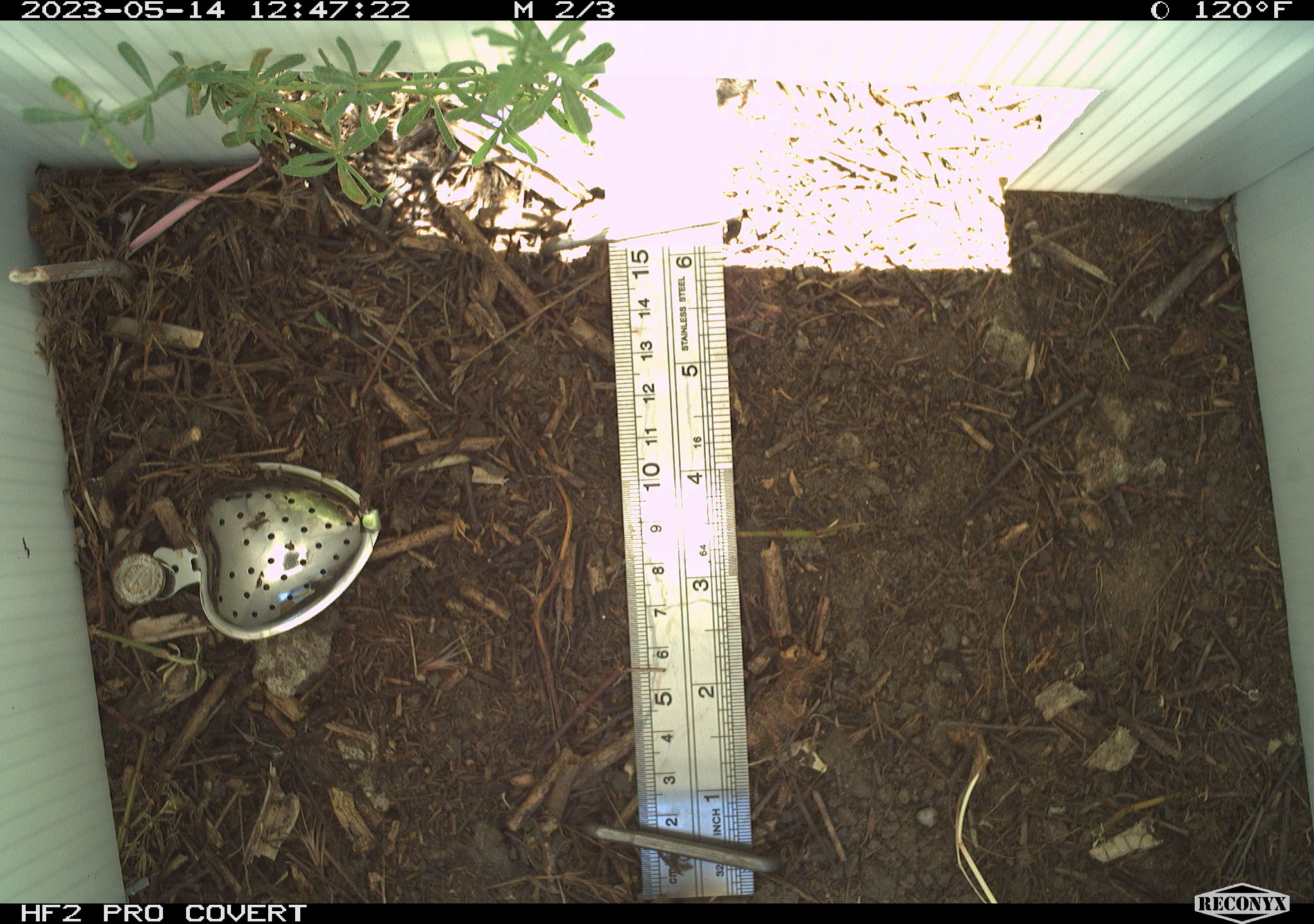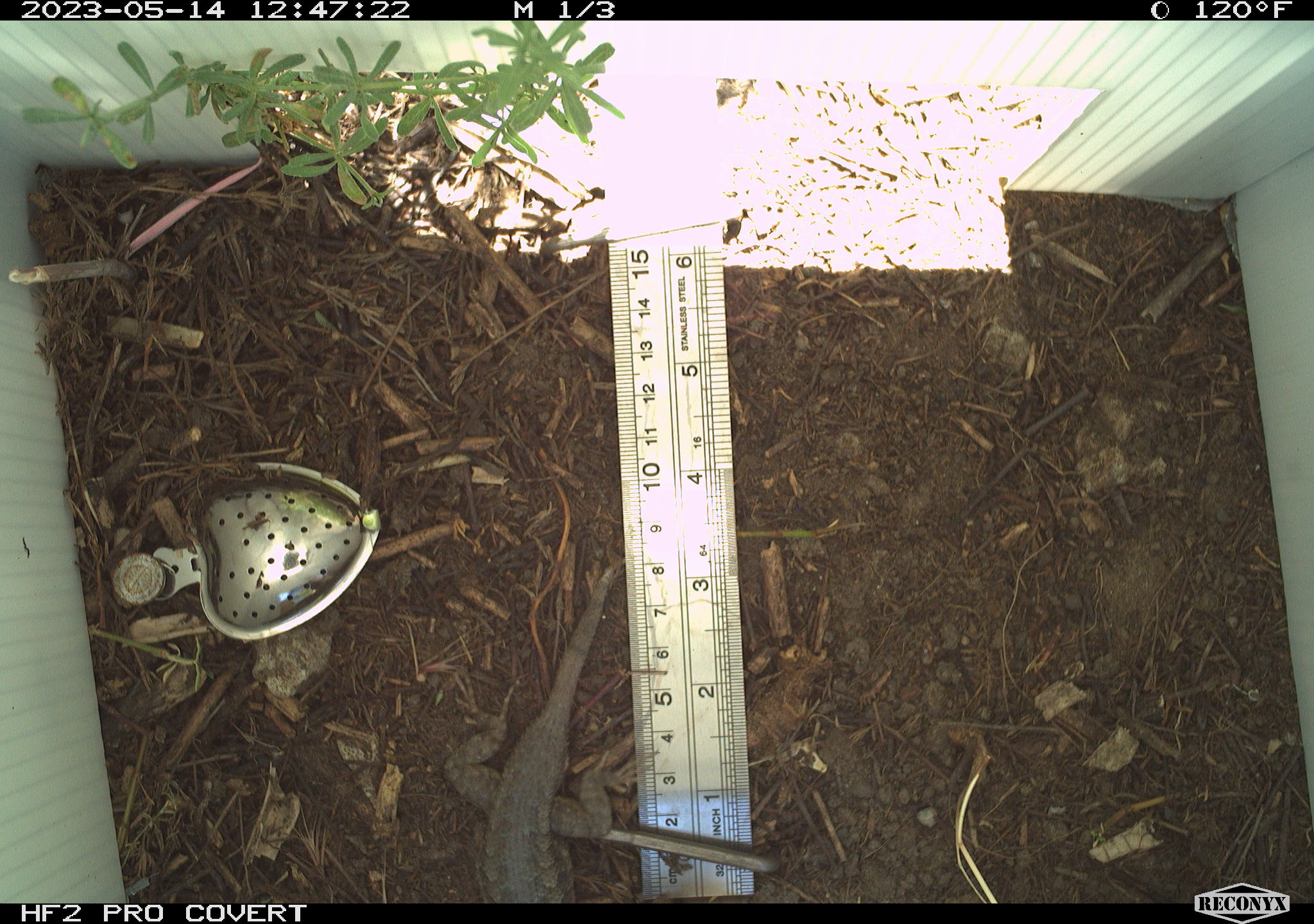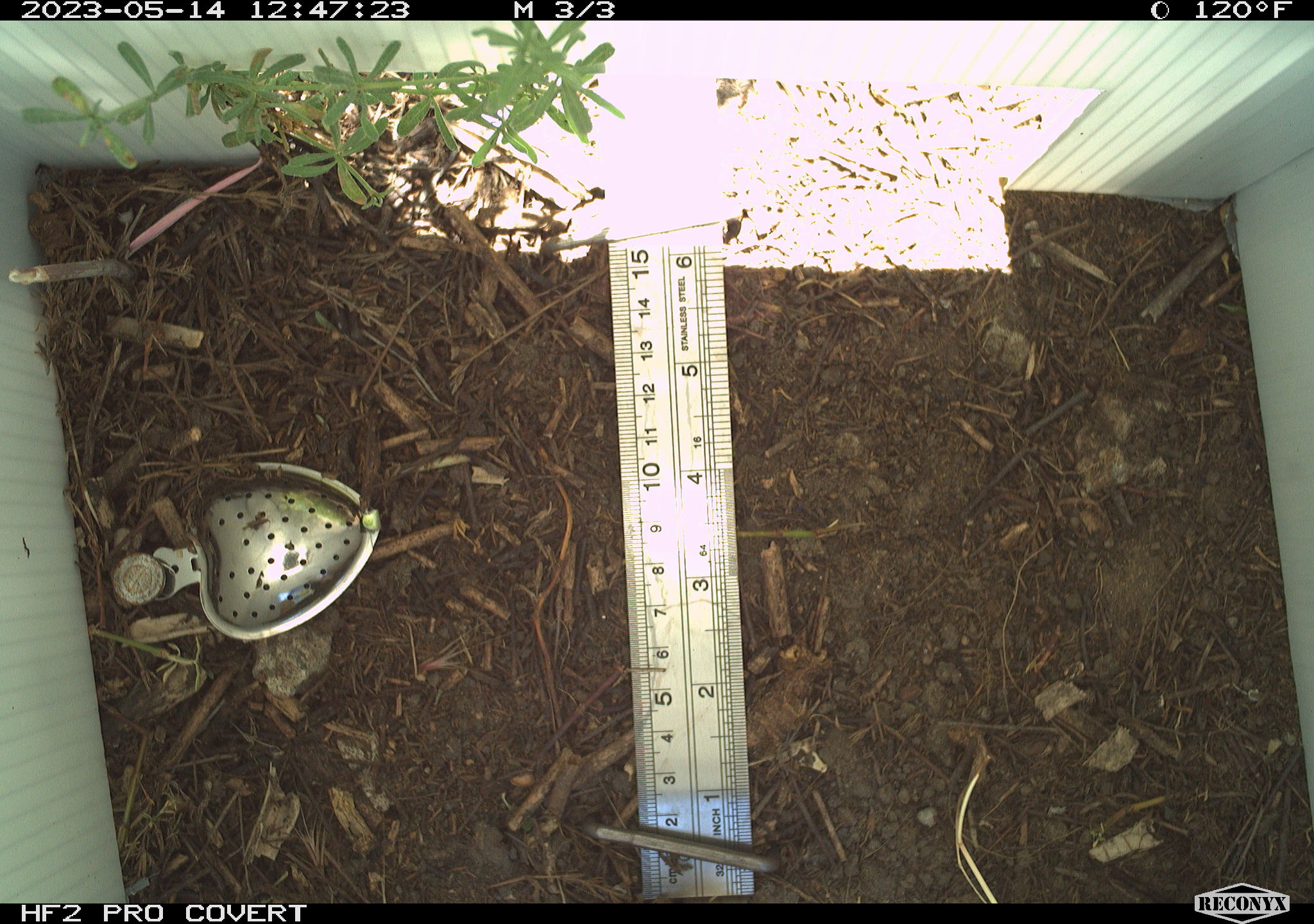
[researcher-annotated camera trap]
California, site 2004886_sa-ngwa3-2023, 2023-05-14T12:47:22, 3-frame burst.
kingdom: Animalia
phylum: Chordata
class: Reptilia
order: Squamata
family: Phrynosomatidae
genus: Sceloporus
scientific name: Sceloporus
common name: spiny lizards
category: sceloporus species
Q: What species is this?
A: Sceloporus species (spiny lizards) (Sceloporus).